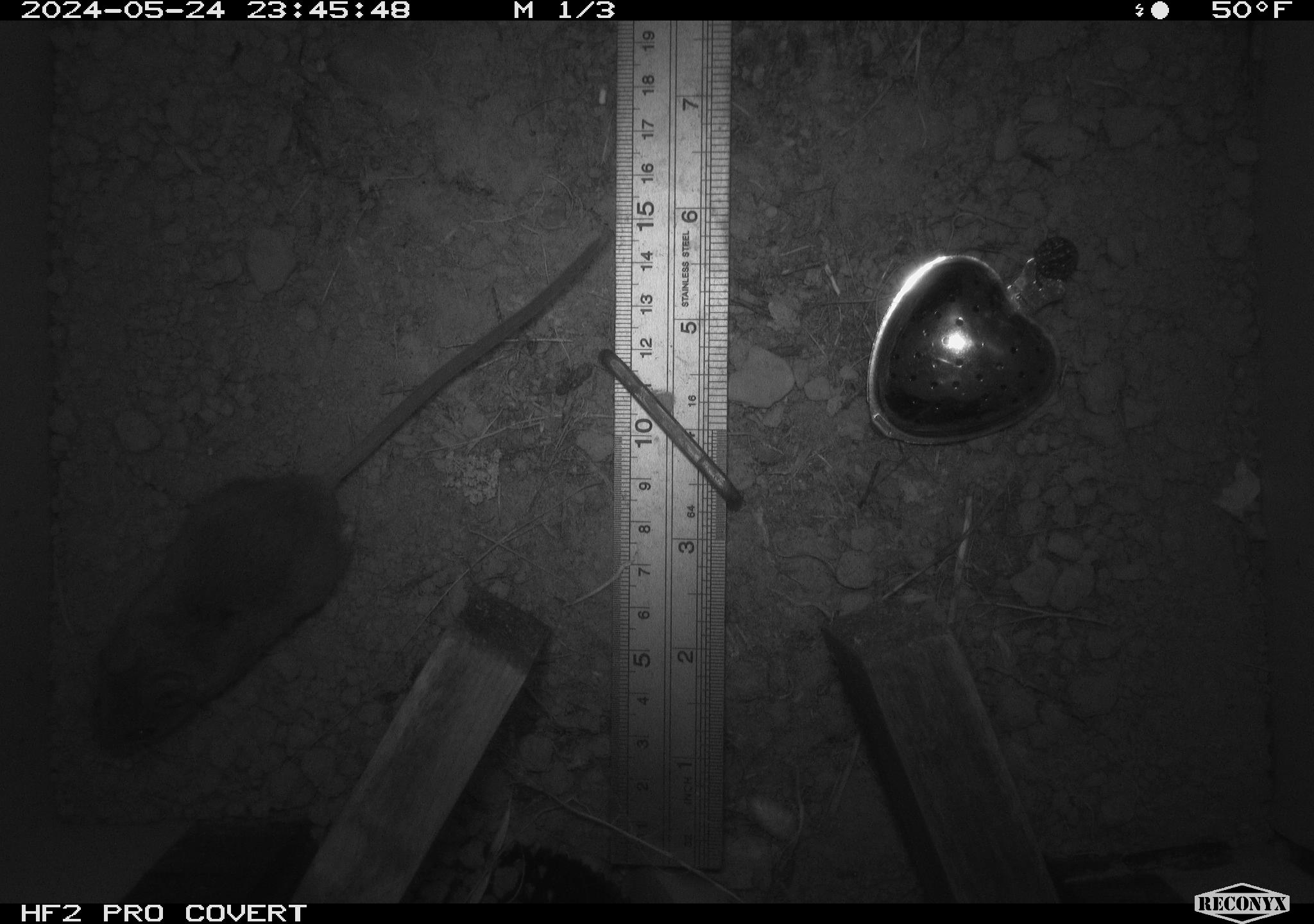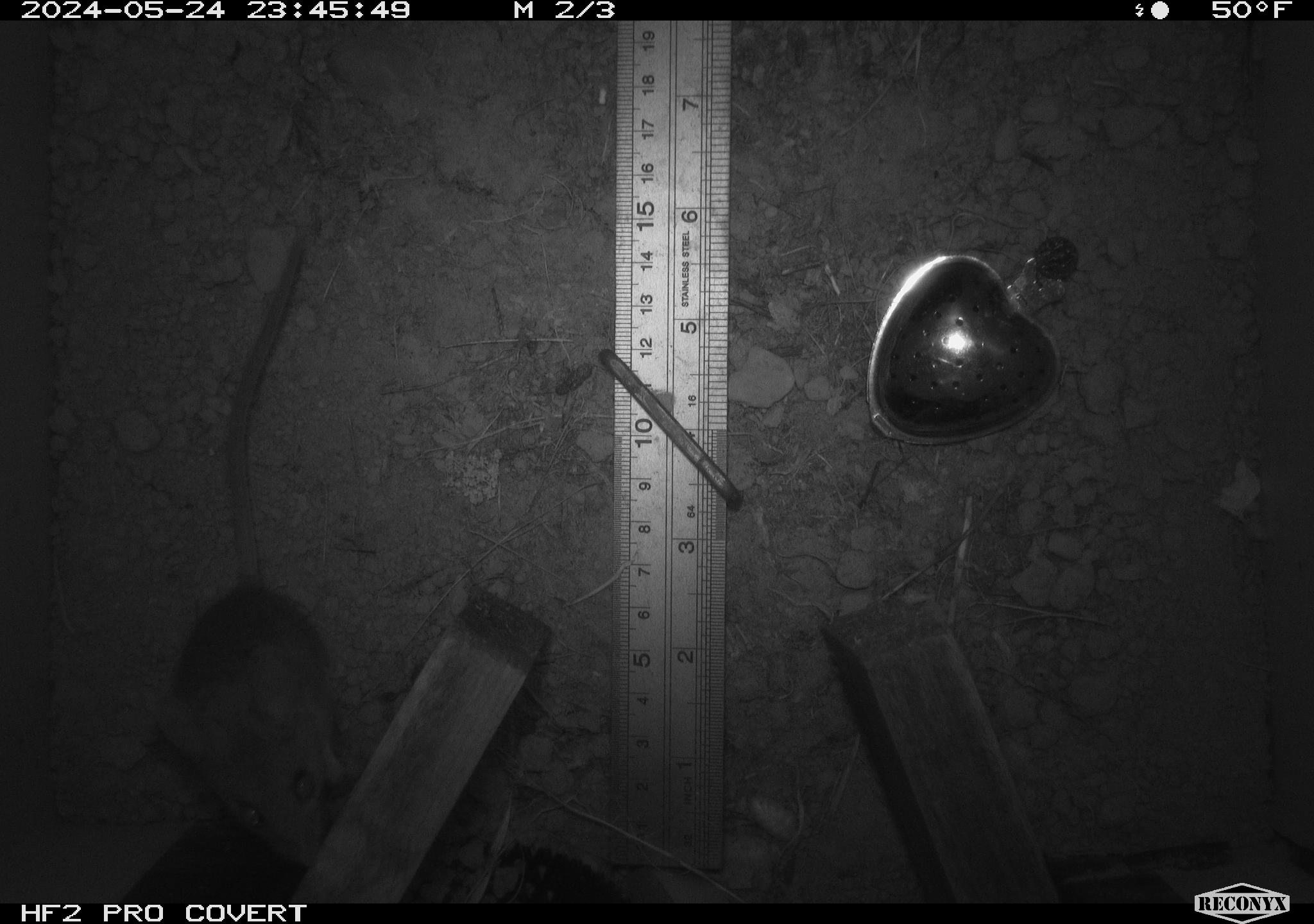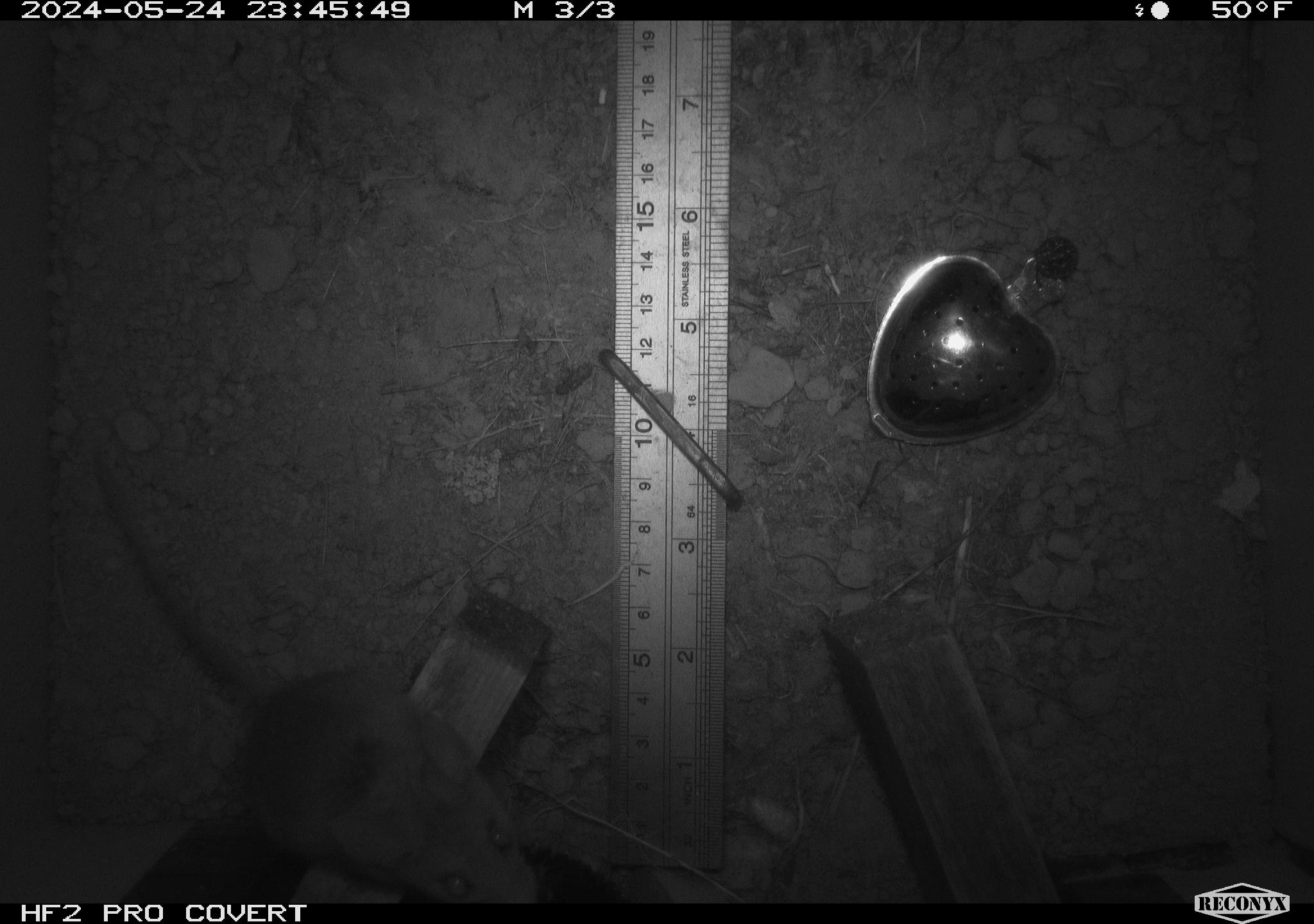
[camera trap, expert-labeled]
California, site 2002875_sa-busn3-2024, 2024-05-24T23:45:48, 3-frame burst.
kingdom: Animalia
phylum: Chordata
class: Mammalia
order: Rodentia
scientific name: Rodentia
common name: rodent